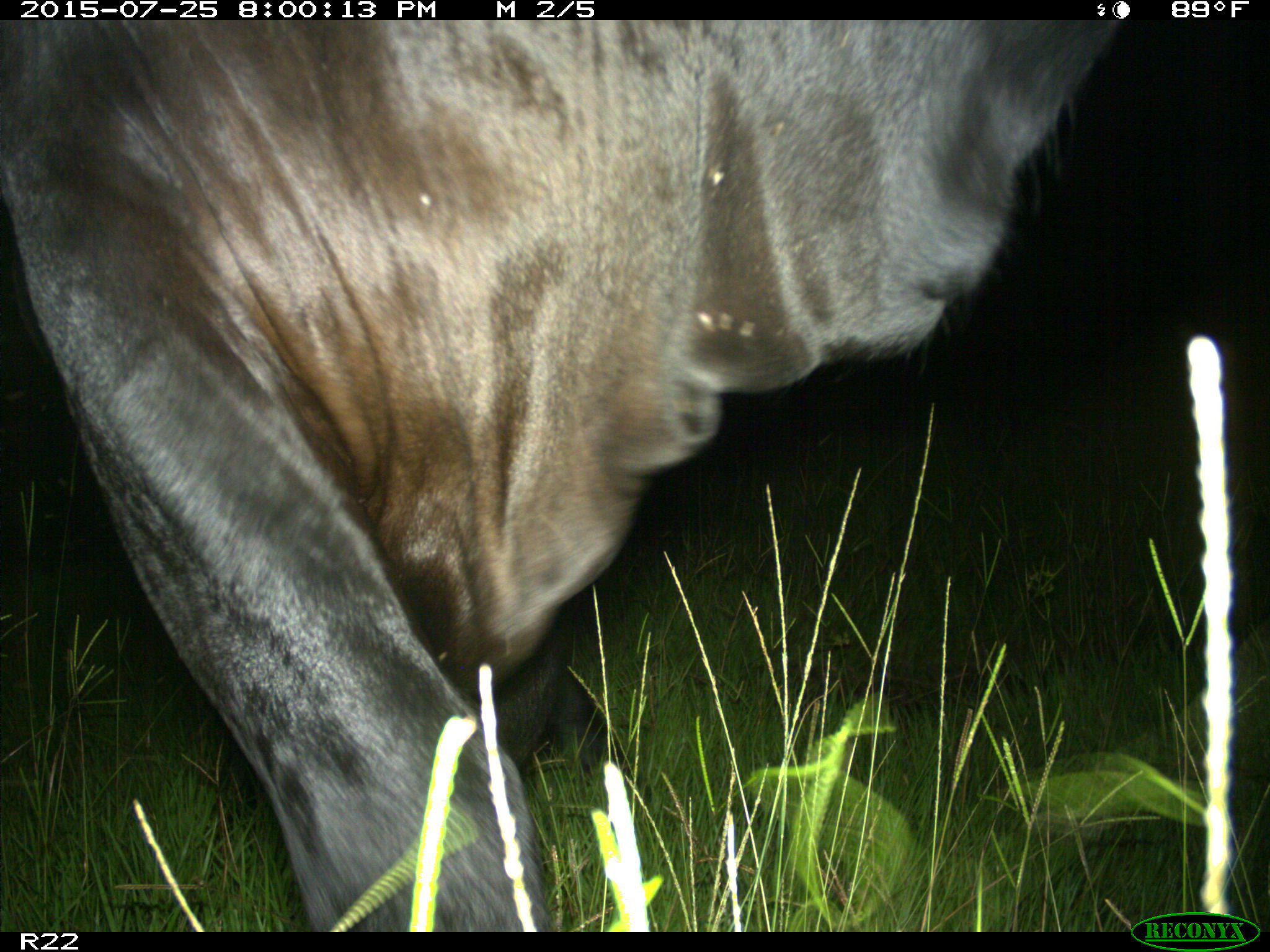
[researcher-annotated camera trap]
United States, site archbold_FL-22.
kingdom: Animalia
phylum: Chordata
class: Mammalia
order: Artiodactyla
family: Bovidae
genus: Bos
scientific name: Bos taurus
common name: domestic cow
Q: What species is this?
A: Bos taurus (domestic cow).